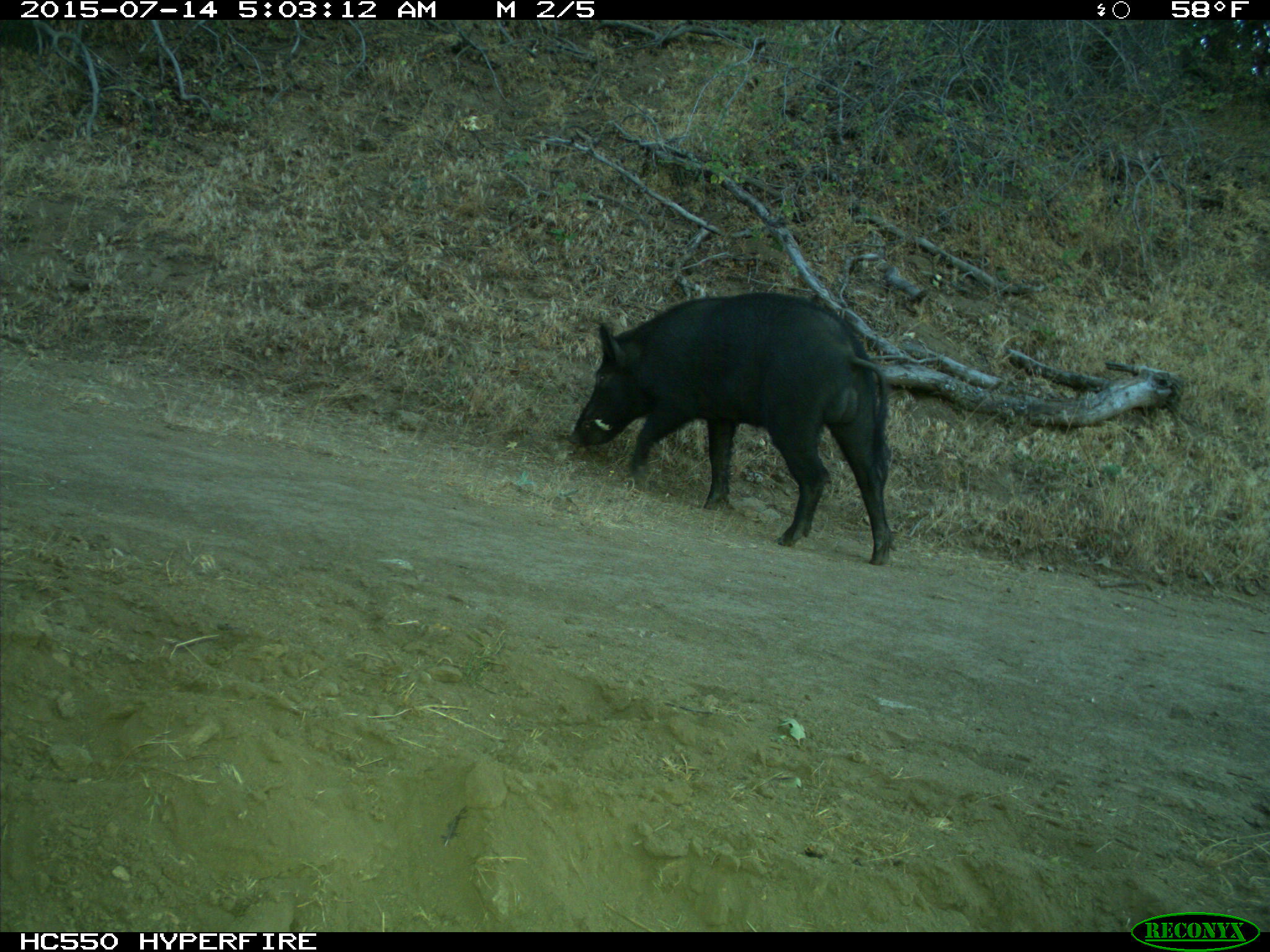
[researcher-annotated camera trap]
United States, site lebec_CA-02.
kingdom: Animalia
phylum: Chordata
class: Mammalia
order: Artiodactyla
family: Suidae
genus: Sus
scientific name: Sus scrofa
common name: wild boar